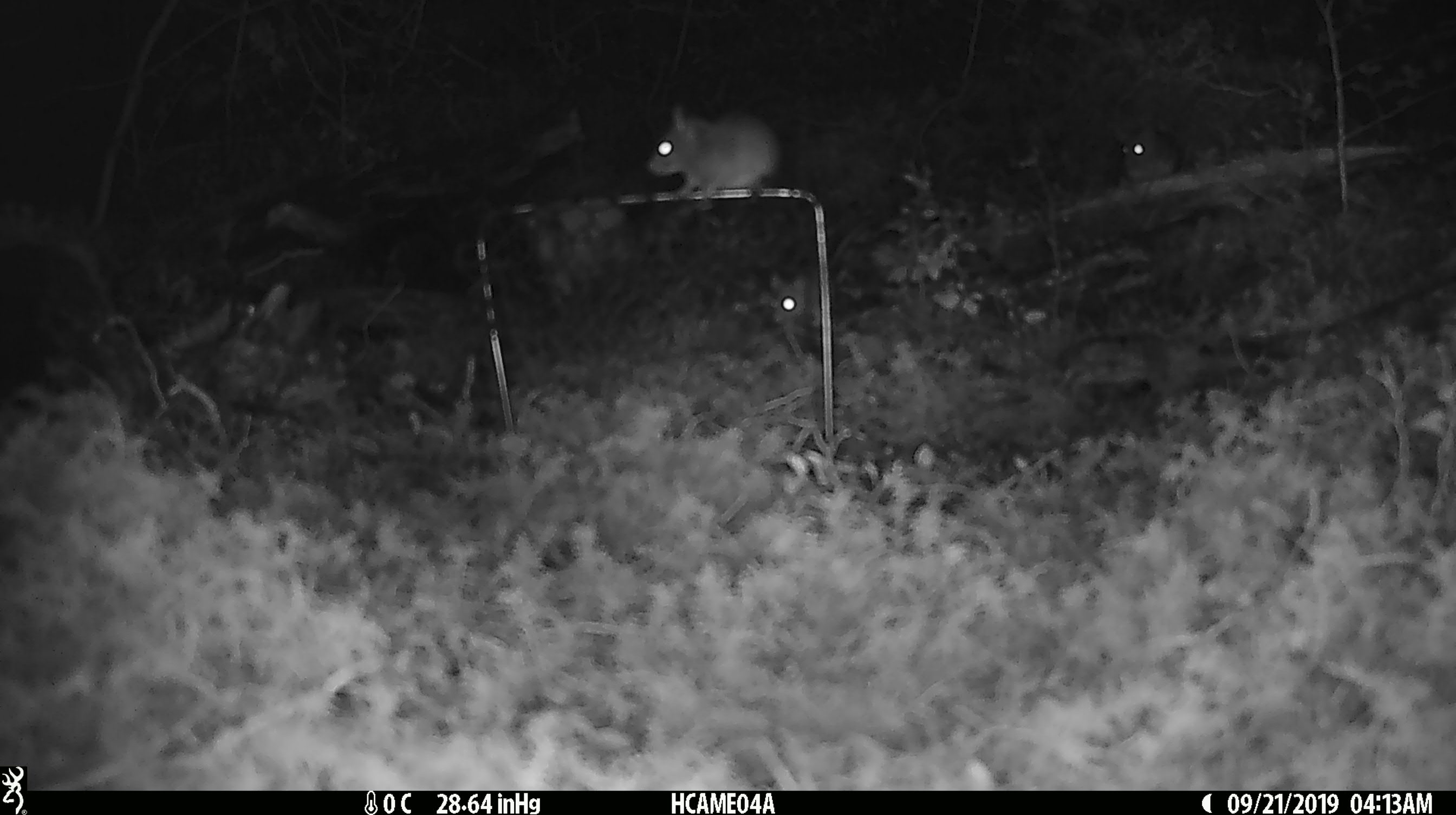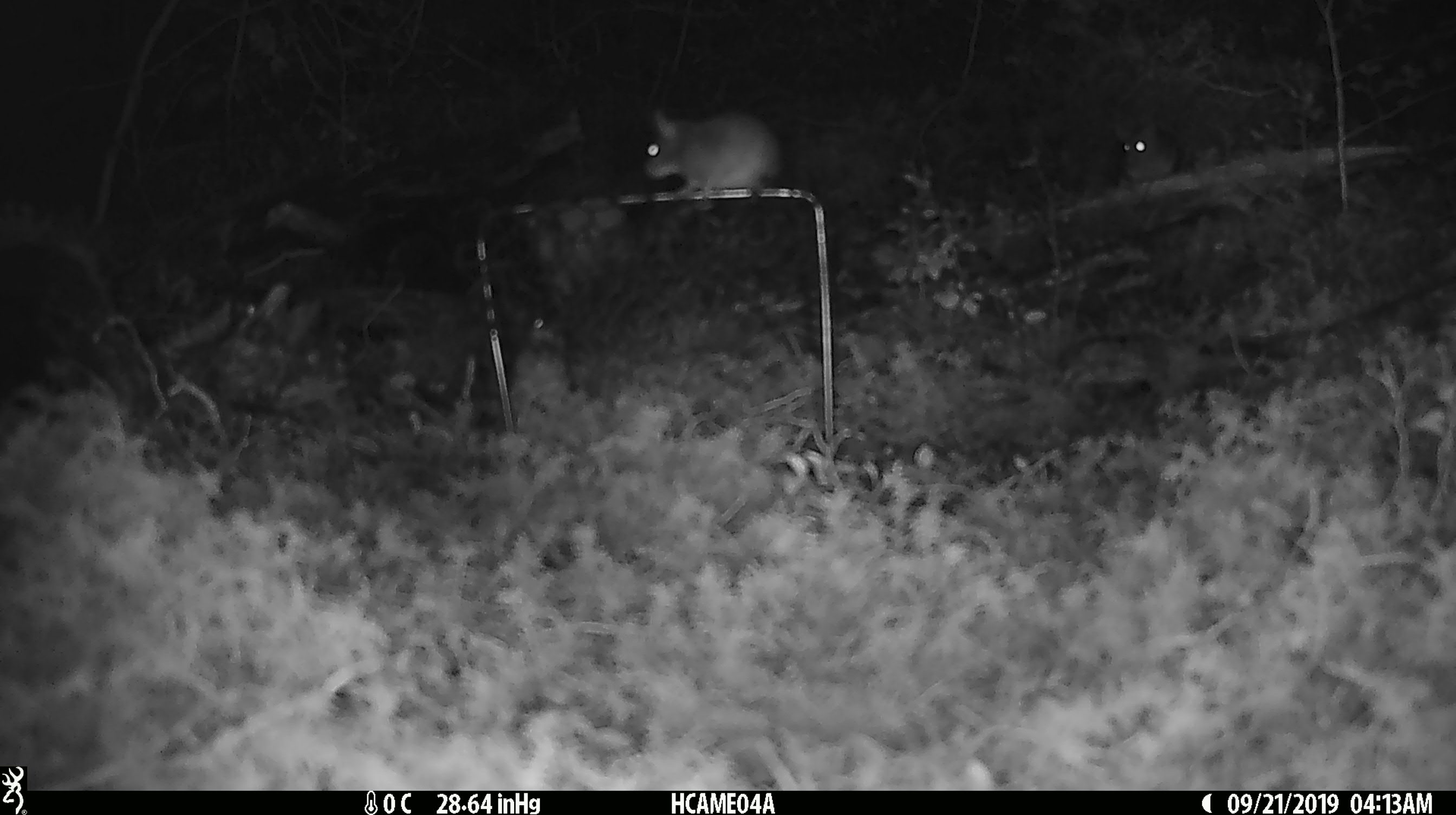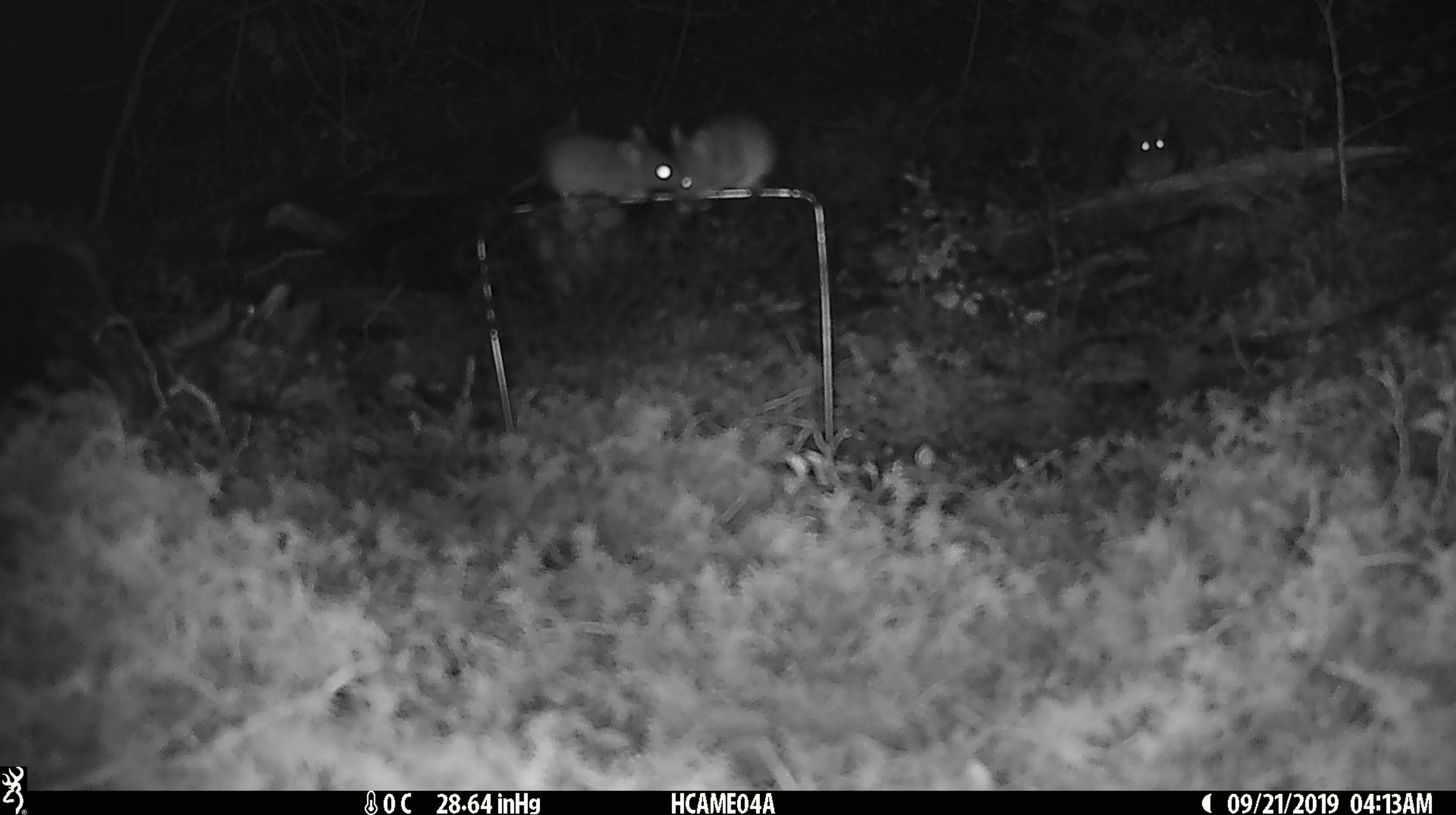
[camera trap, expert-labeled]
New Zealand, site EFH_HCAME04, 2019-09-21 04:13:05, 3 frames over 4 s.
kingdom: Animalia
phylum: Chordata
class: Mammalia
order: Rodentia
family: Muridae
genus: Mus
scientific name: Mus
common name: mouse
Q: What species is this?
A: Mouse (Mus).